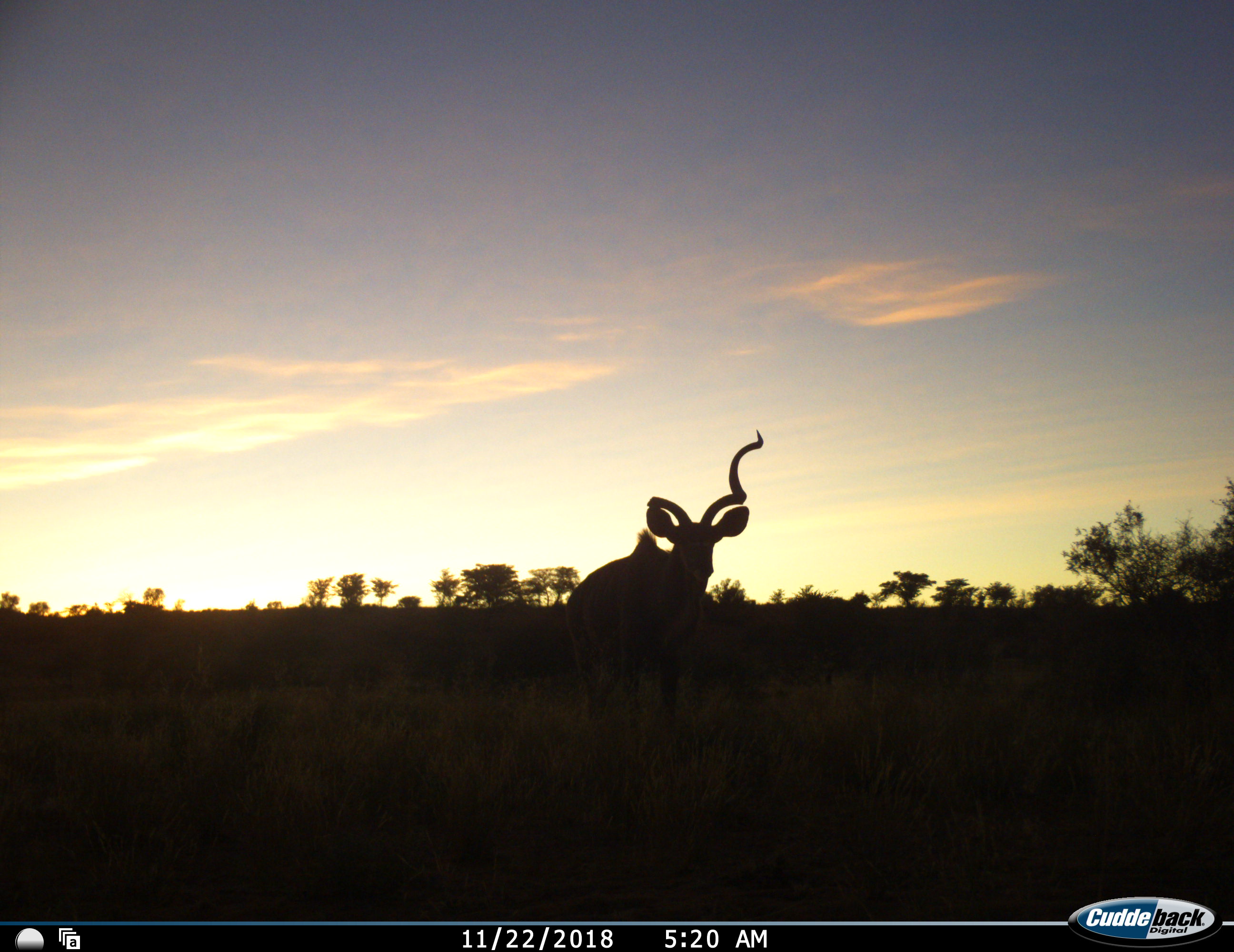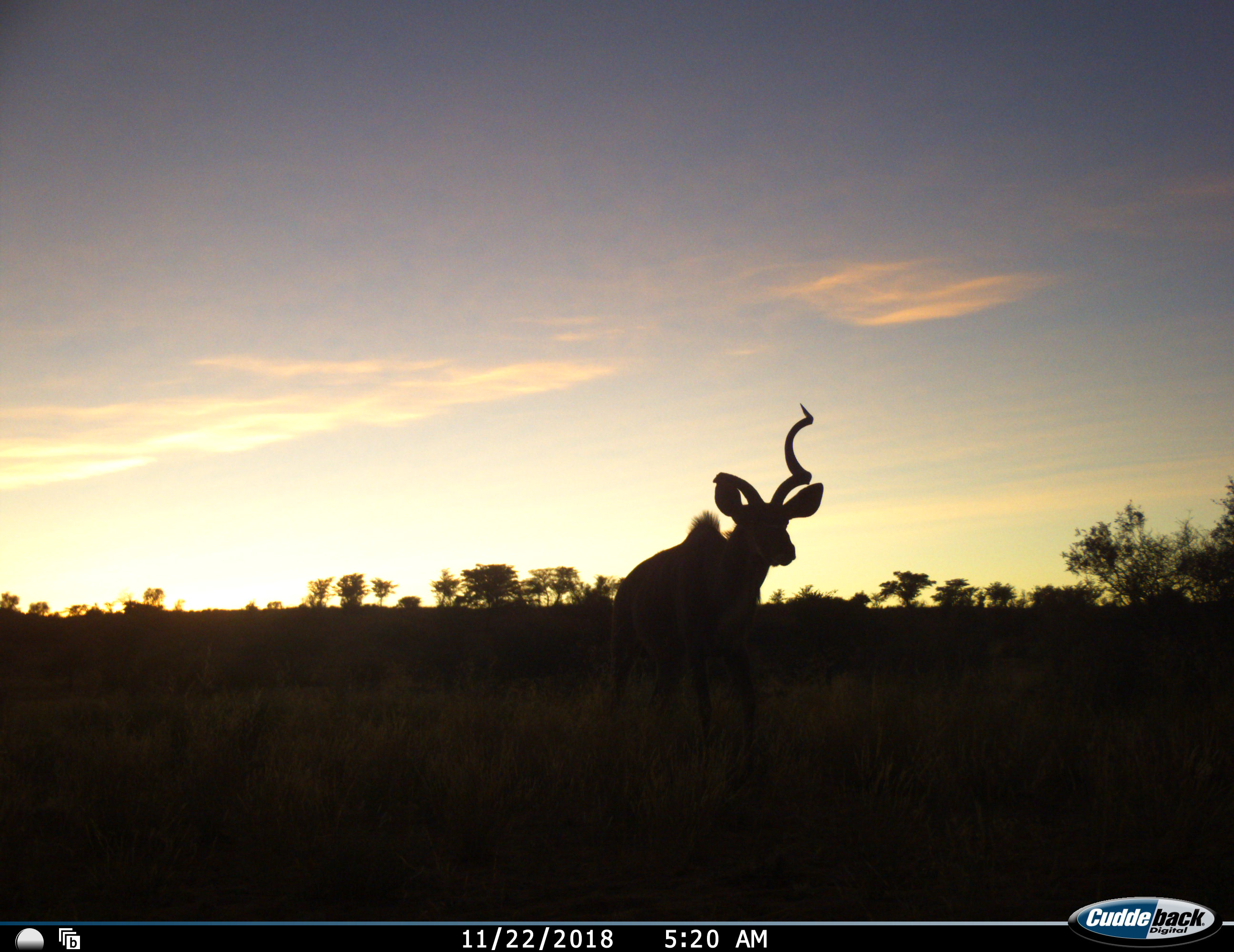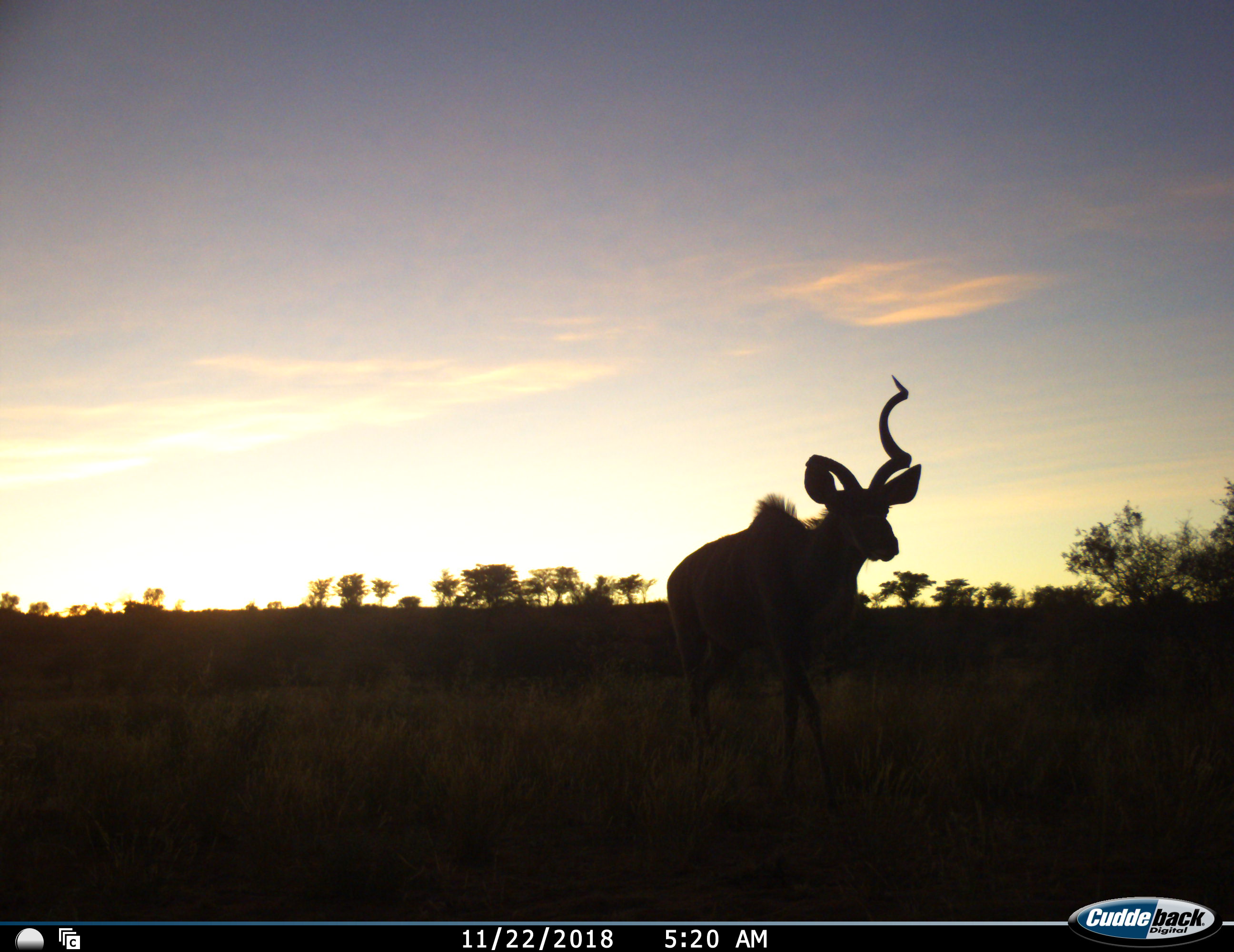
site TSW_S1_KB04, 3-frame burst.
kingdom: Animalia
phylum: Chordata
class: Mammalia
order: Artiodactyla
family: Bovidae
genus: Tragelaphus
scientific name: Tragelaphus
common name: kudu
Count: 1.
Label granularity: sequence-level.